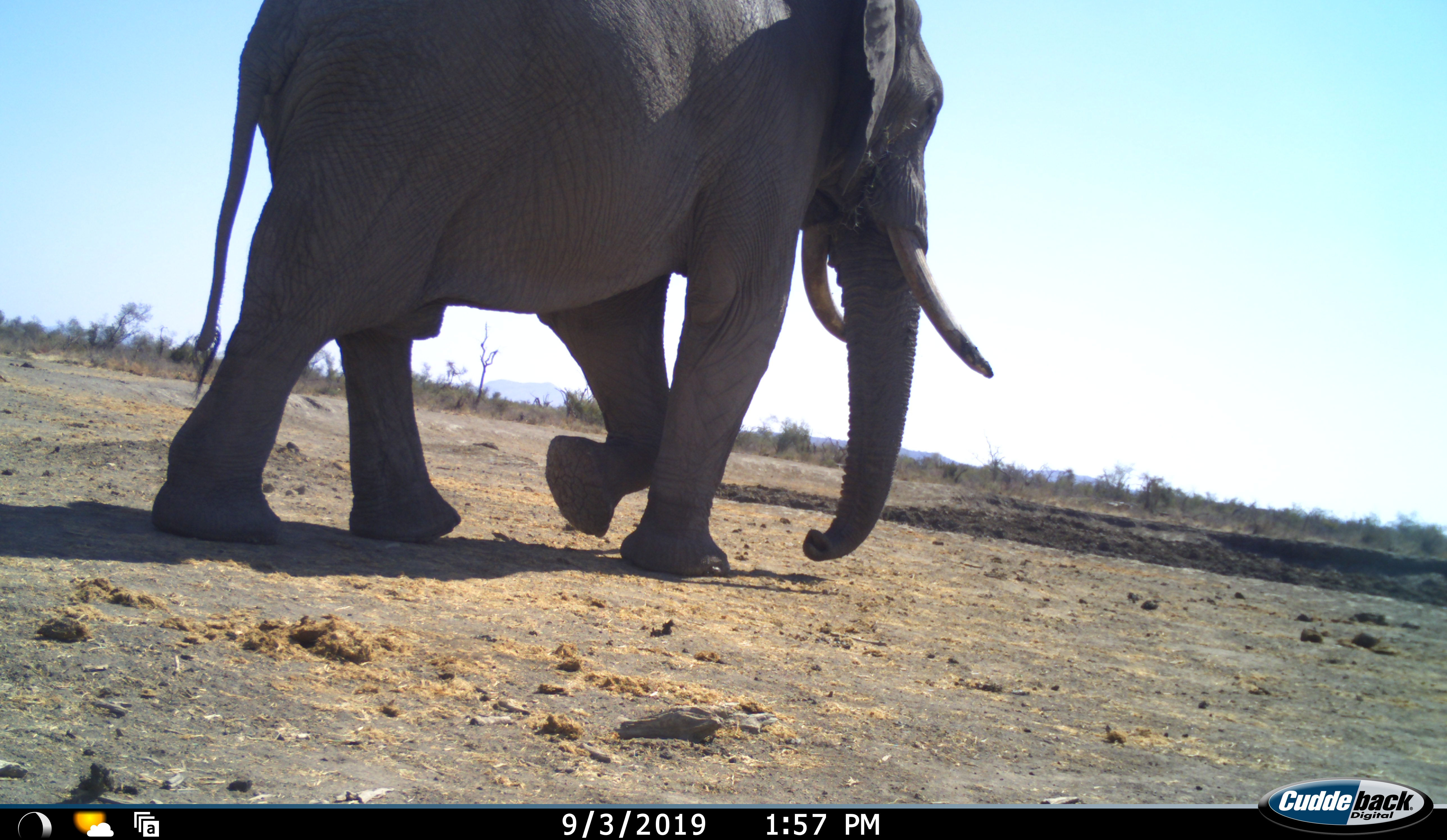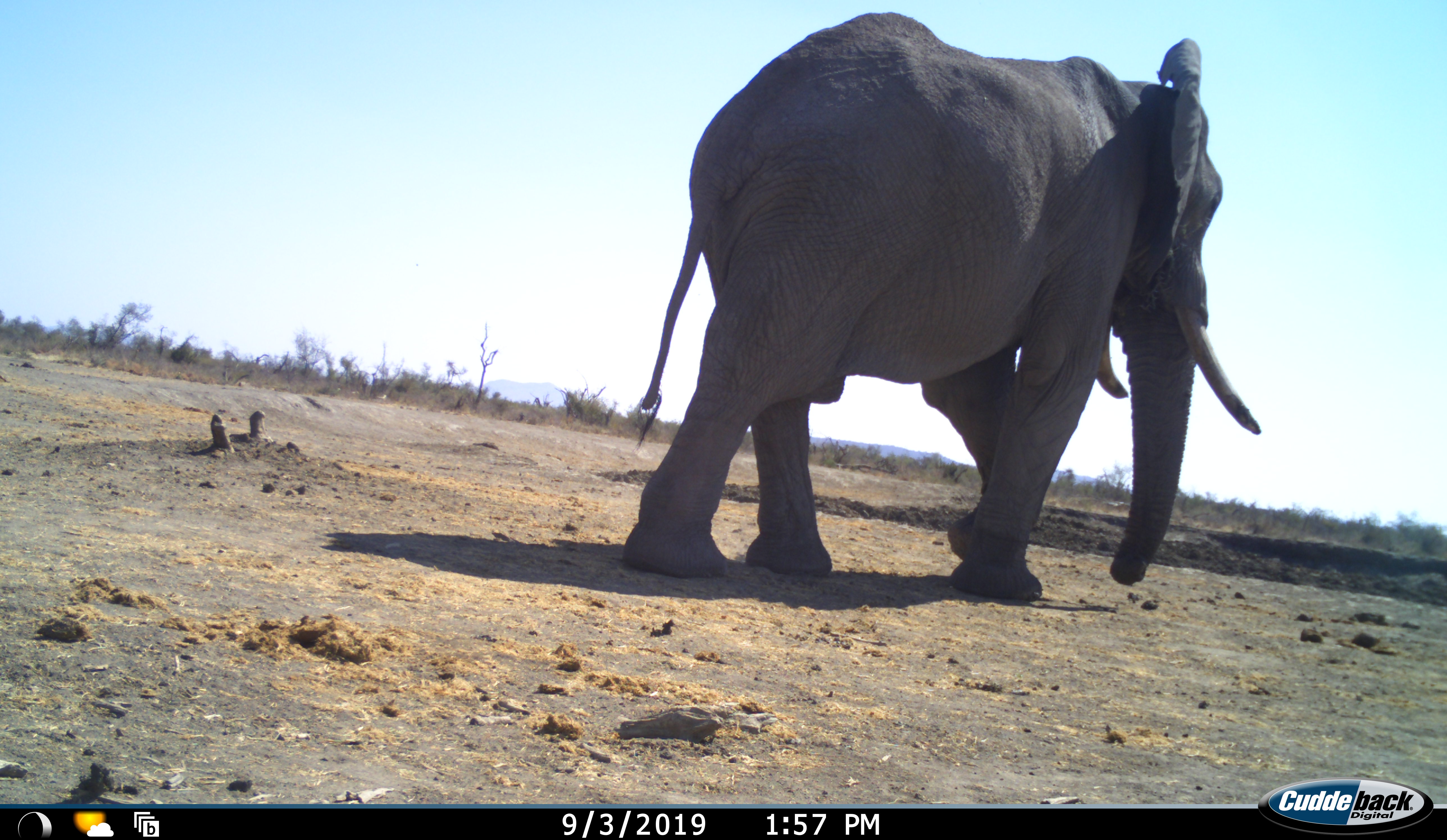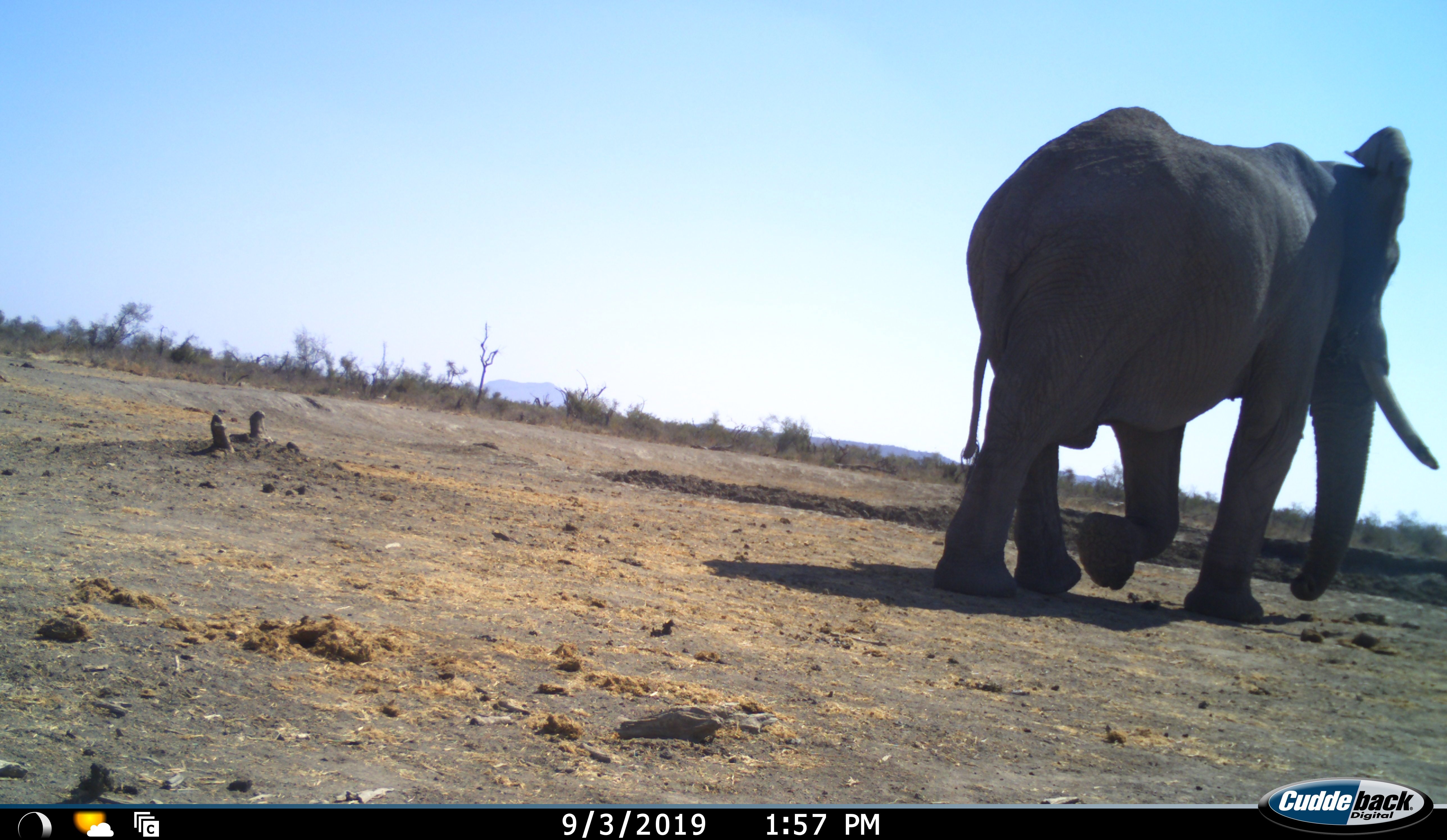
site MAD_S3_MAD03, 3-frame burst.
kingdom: Animalia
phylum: Chordata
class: Mammalia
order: Proboscidea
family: Elephantidae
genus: Loxodonta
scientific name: Loxodonta africana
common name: african bush elephant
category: elephant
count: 1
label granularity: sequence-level